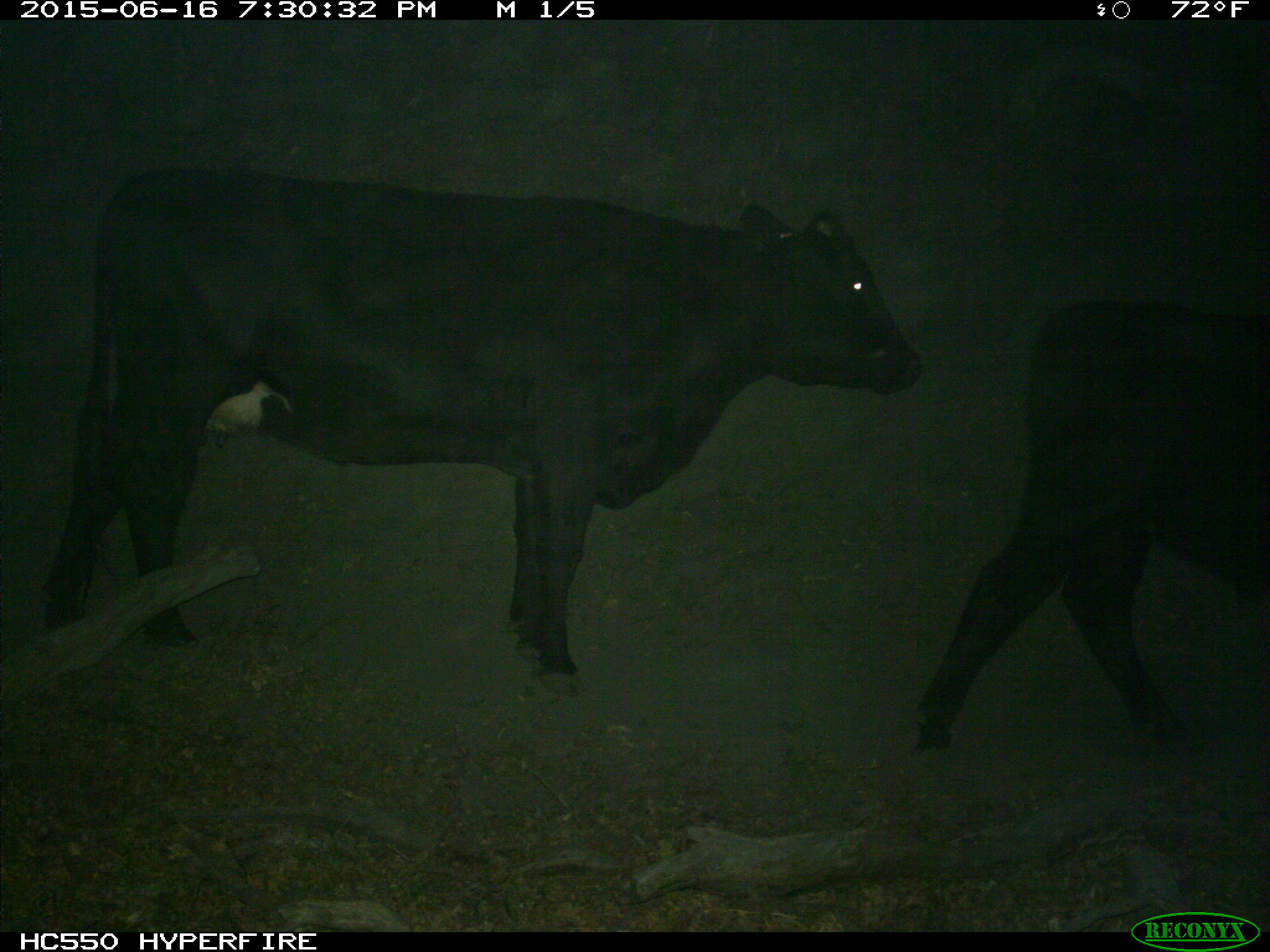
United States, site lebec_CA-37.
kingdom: Animalia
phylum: Chordata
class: Mammalia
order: Artiodactyla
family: Bovidae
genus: Bos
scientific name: Bos taurus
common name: domestic cow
Bos taurus (domestic cow).